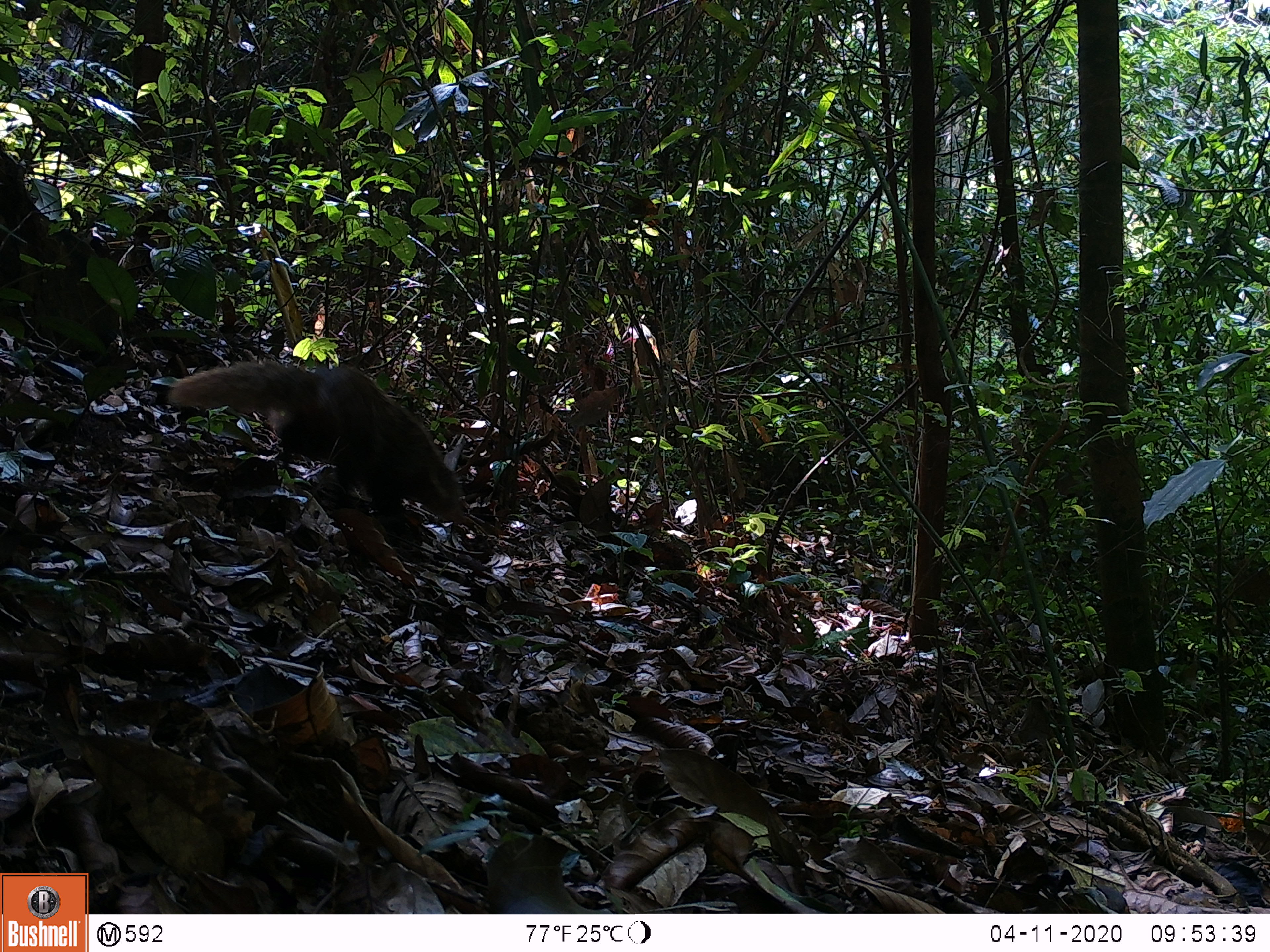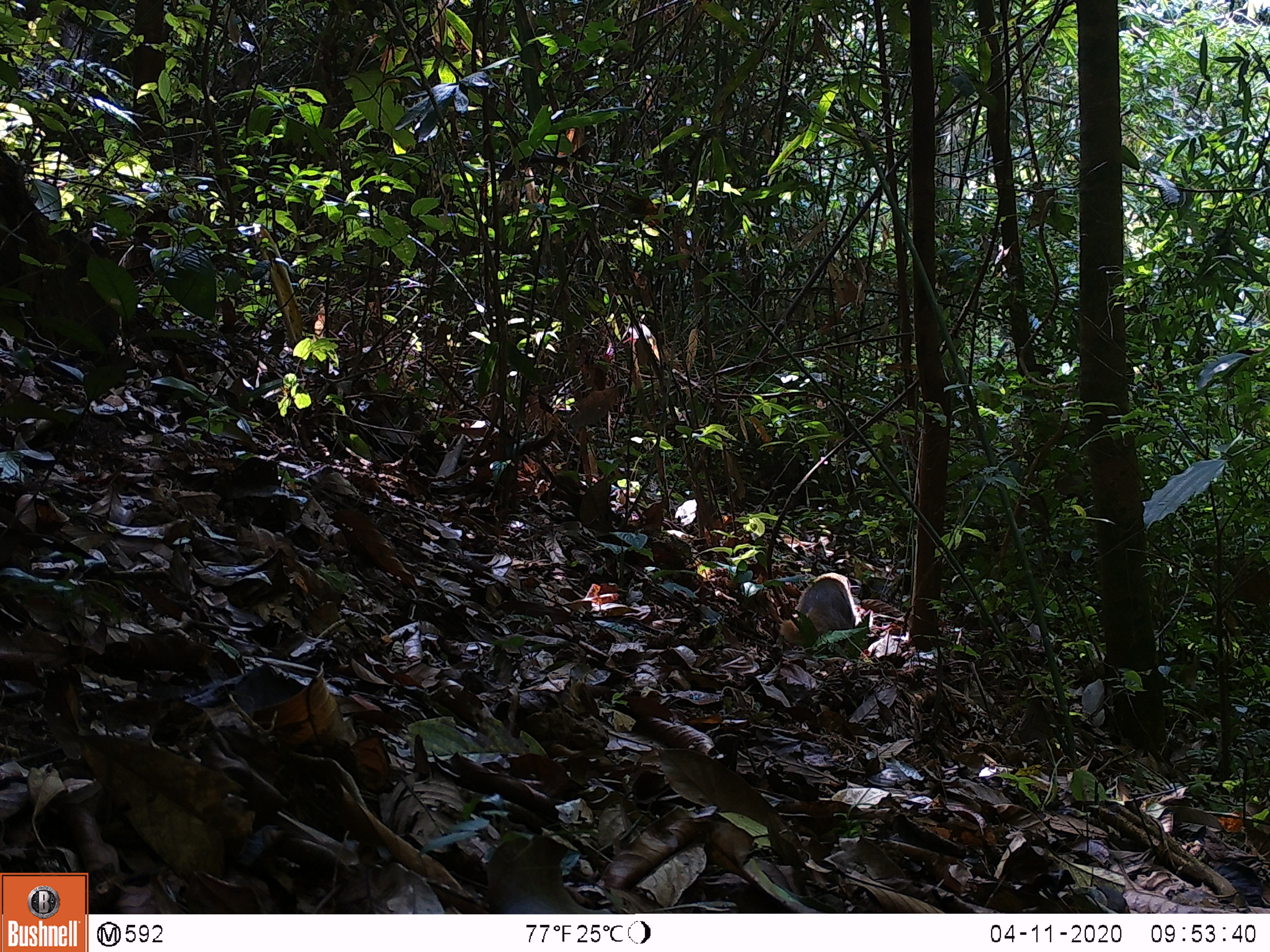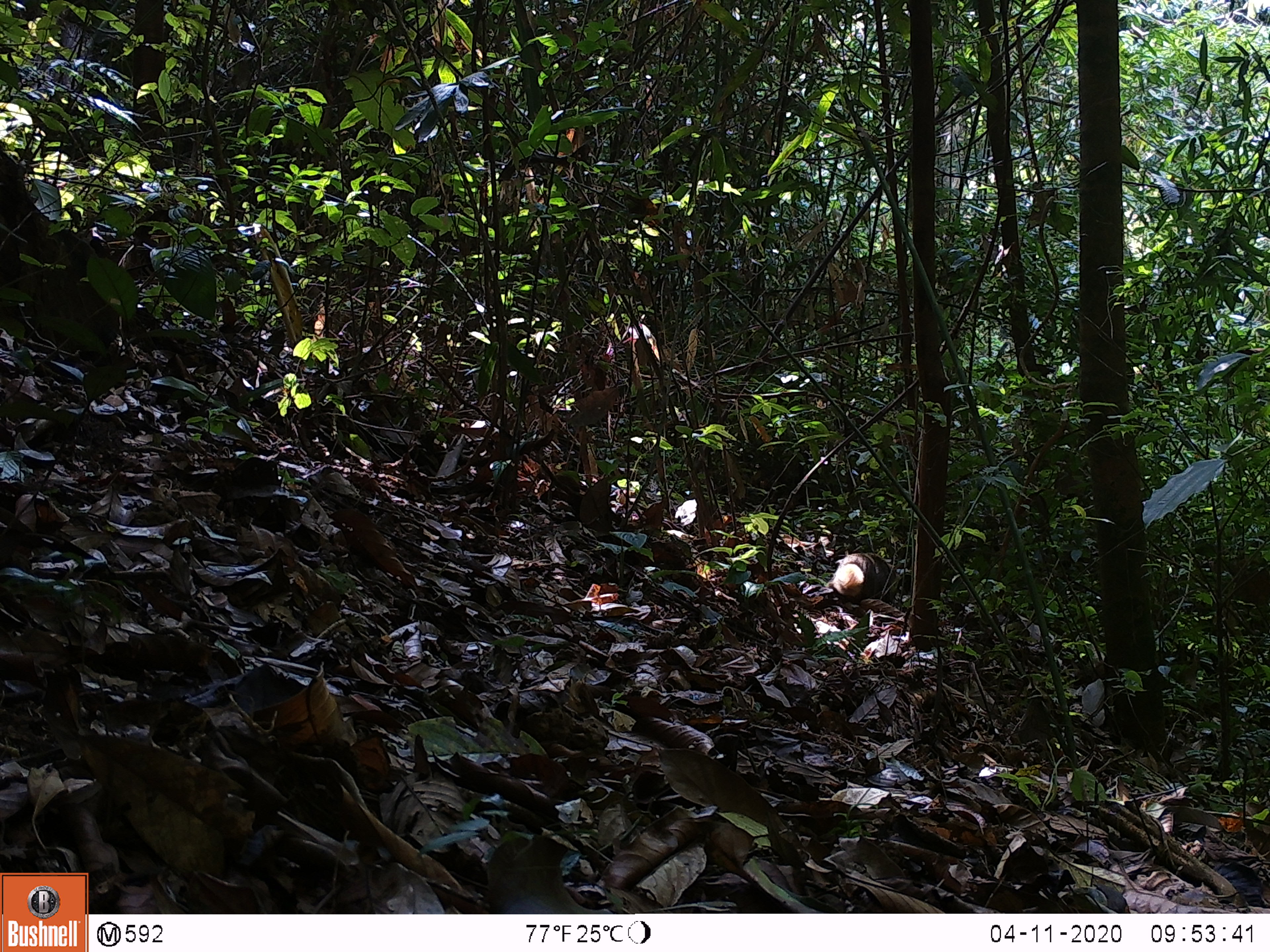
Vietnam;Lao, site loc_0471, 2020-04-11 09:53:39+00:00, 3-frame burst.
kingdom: Animalia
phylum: Chordata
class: Mammalia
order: Carnivora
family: Herpestidae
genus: Urva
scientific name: Urva urva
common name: crab-eating mongoose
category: crab eating mongoose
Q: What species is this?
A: Crab eating mongoose (crab-eating mongoose) (Urva urva).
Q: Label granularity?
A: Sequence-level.